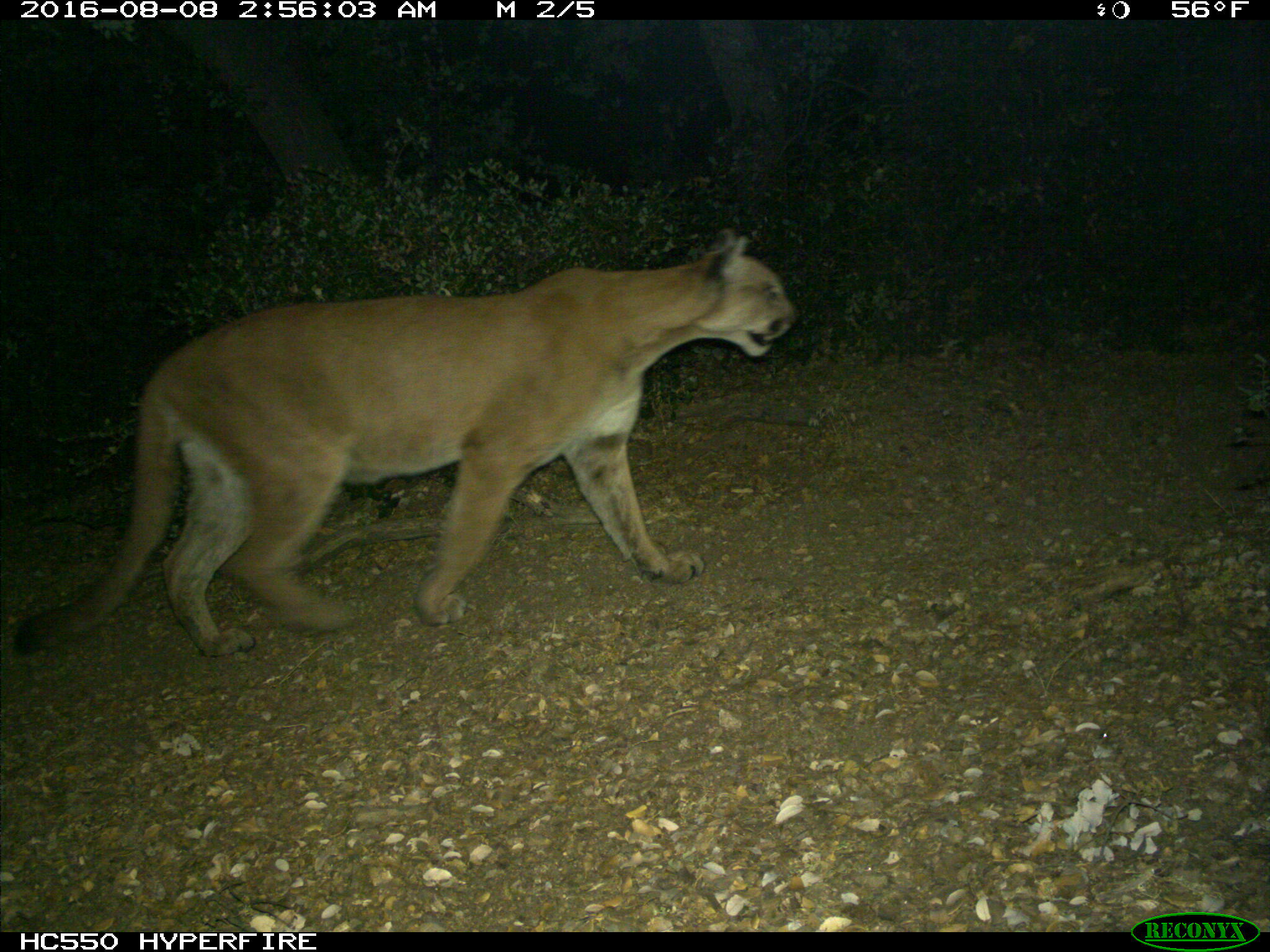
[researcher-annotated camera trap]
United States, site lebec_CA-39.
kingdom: Animalia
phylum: Chordata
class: Mammalia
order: Carnivora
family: Felidae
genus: Puma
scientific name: Puma concolor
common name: mountain lion